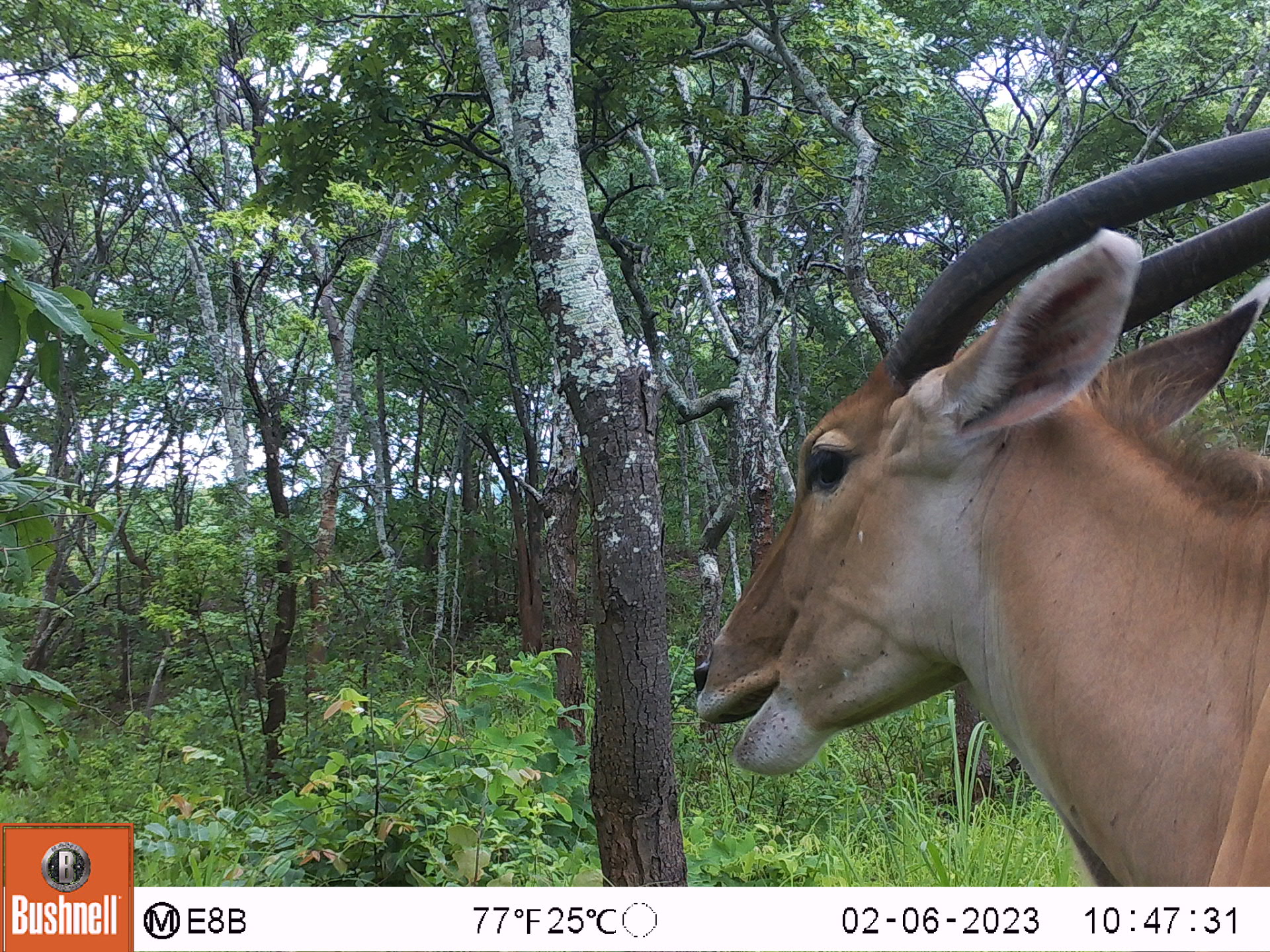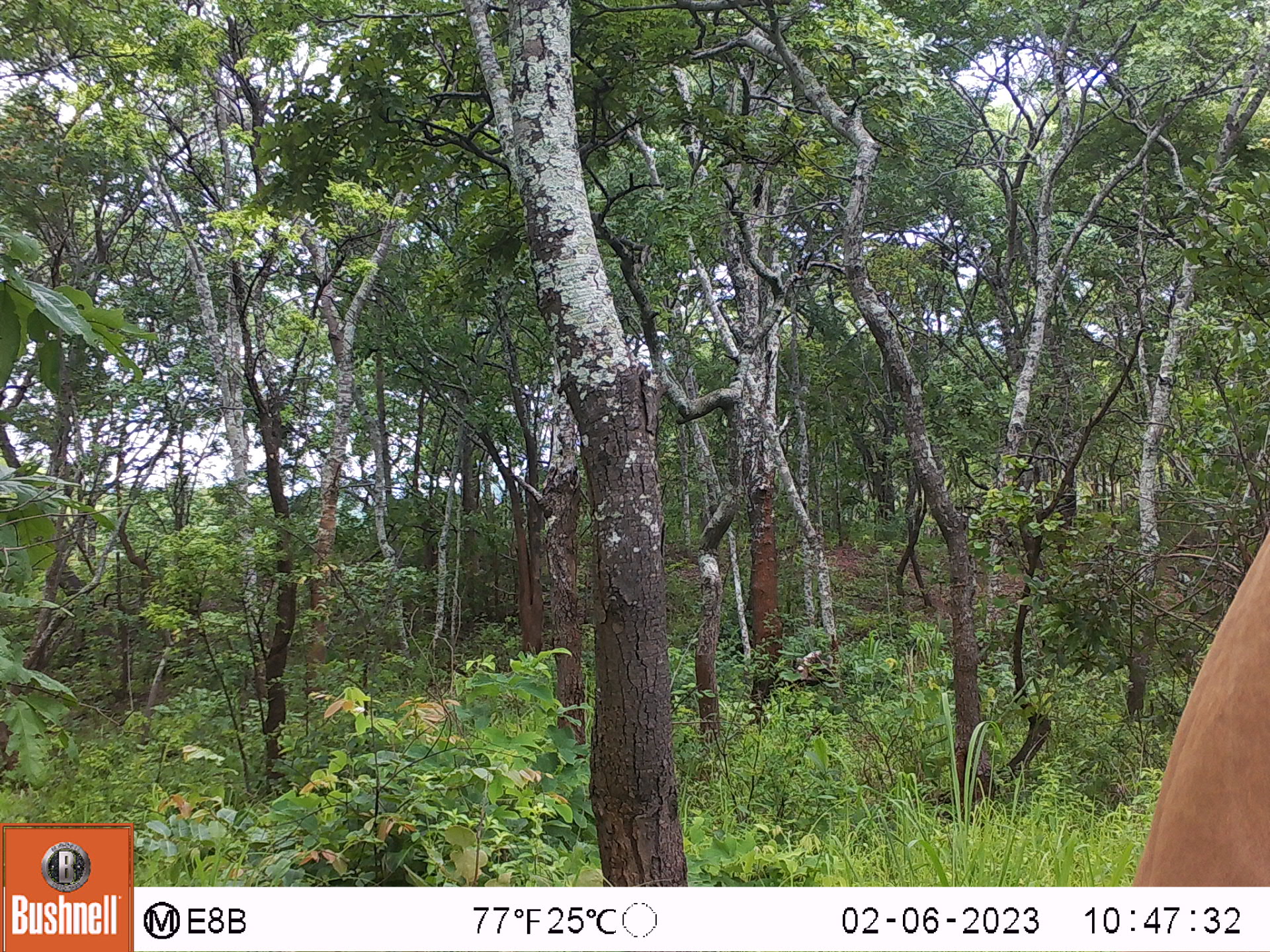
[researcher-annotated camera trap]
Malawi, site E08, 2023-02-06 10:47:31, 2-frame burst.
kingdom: Animalia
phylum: Chordata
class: Mammalia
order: Artiodactyla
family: Bovidae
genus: Tragelaphus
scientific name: Tragelaphus oryx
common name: common eland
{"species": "common eland (Tragelaphus oryx)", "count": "1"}